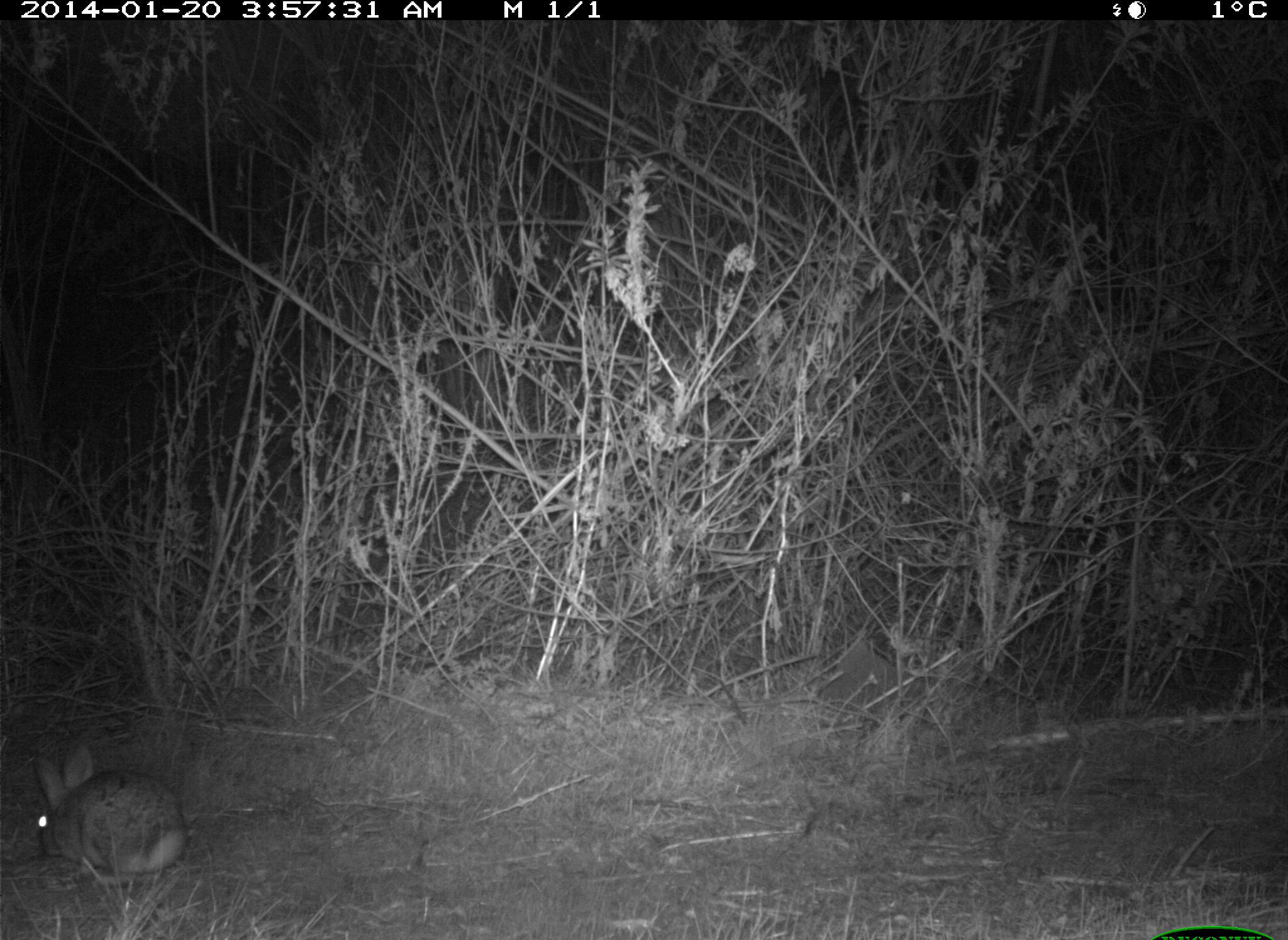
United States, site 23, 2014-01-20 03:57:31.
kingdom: Animalia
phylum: Chordata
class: Mammalia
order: Lagomorpha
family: Leporidae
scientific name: Leporidae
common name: rabbits and hares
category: rabbit